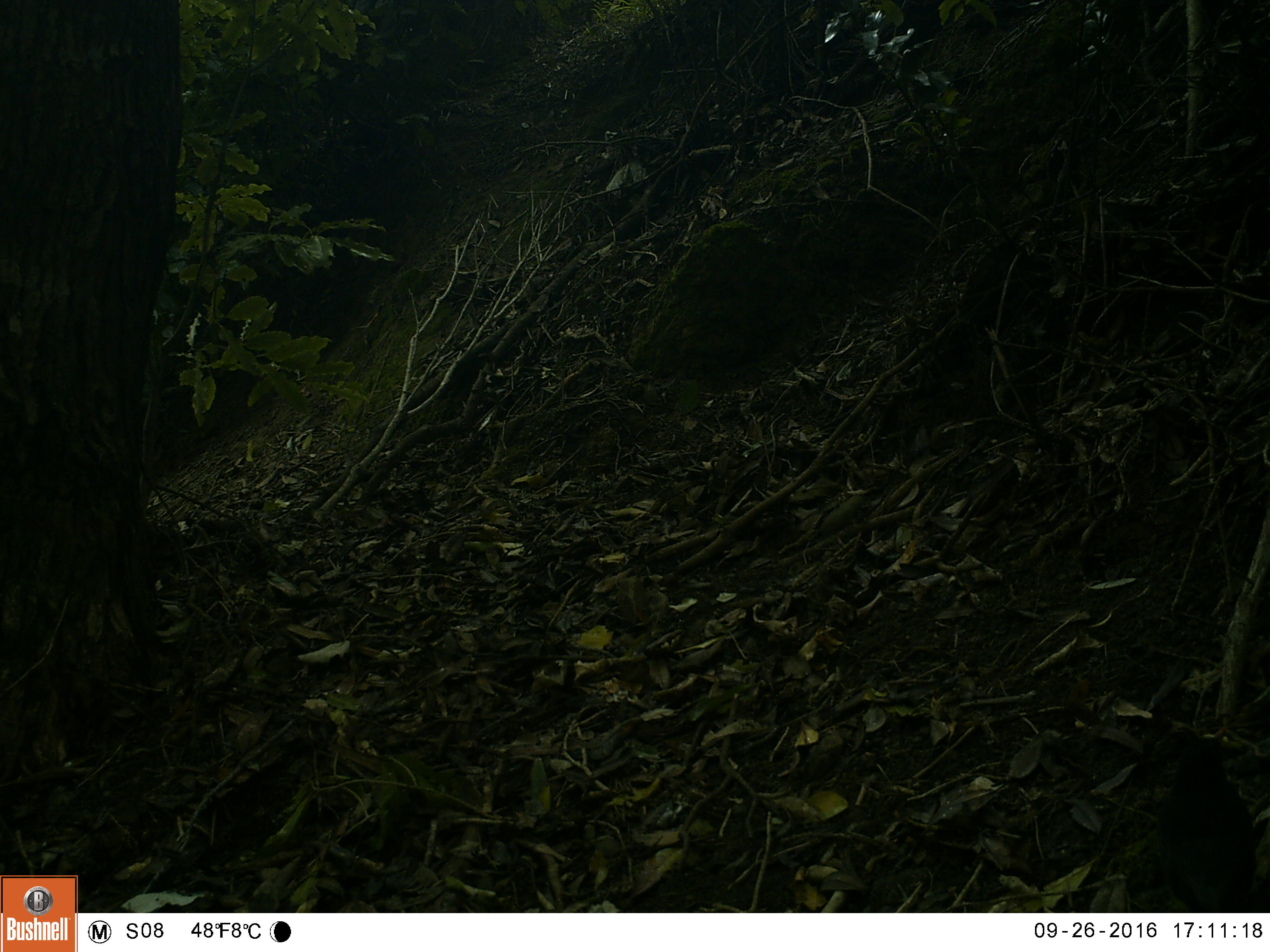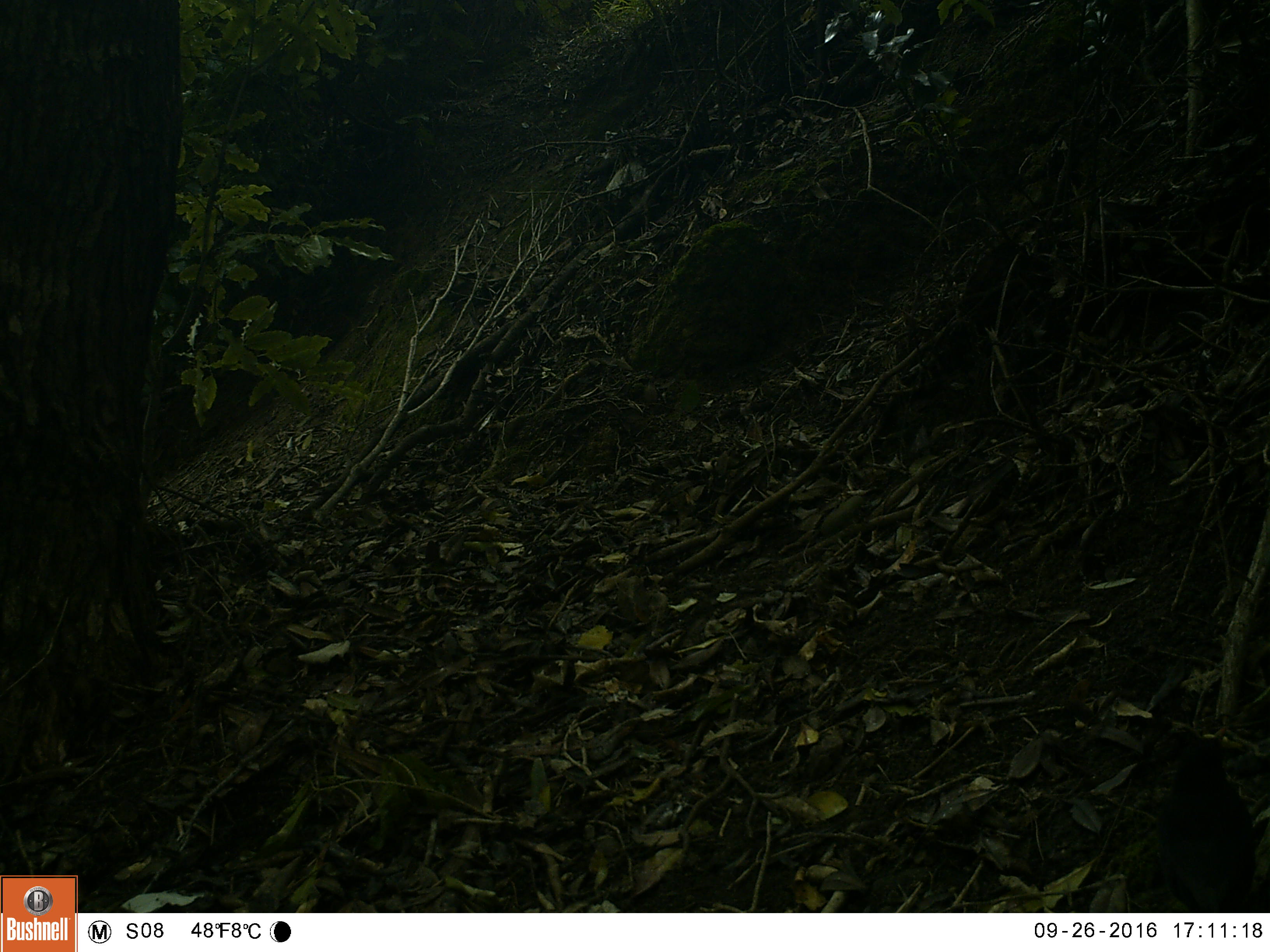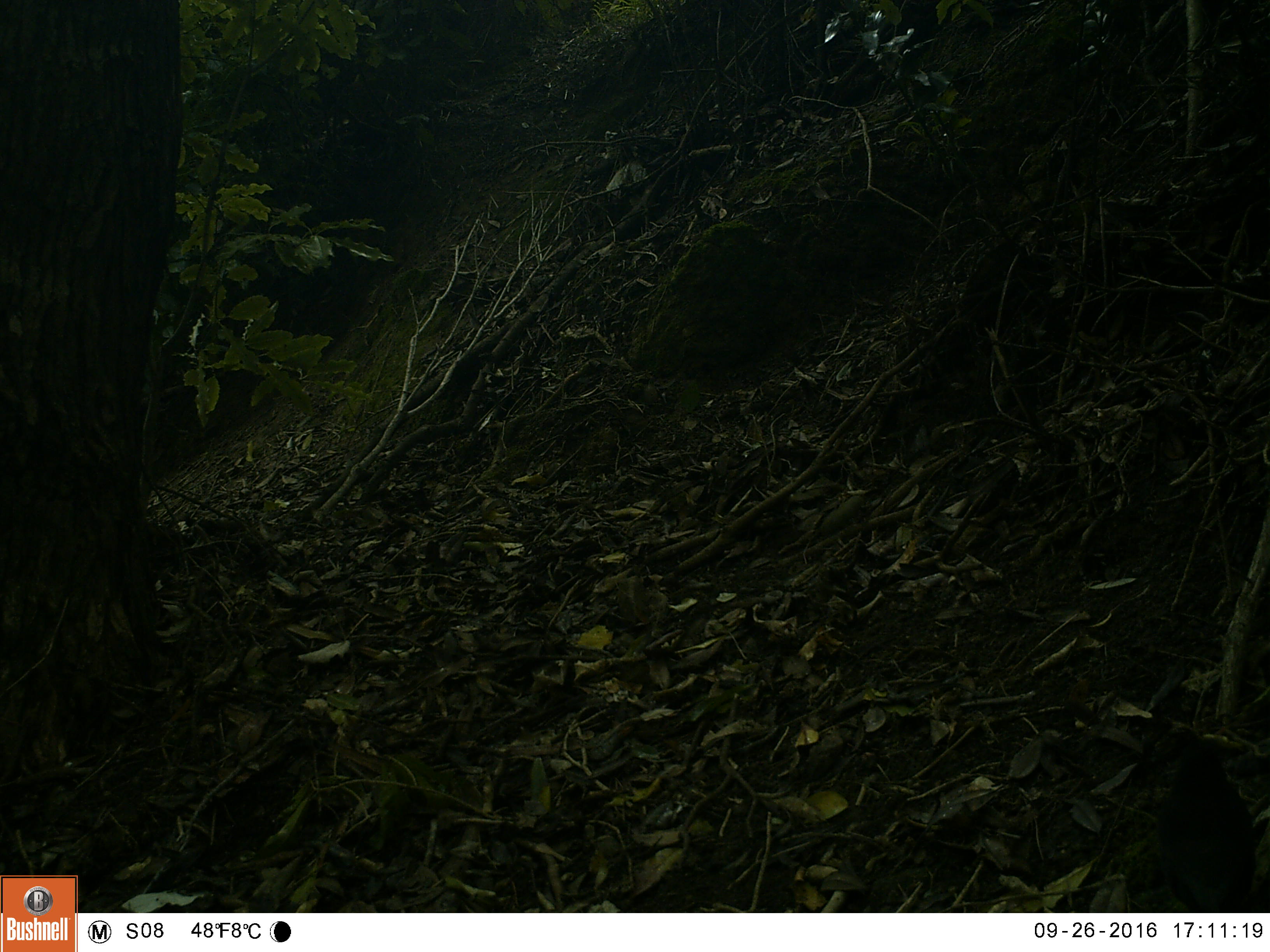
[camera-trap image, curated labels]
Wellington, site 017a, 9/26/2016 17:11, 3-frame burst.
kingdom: Animalia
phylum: Chordata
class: Aves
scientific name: Aves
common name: bird